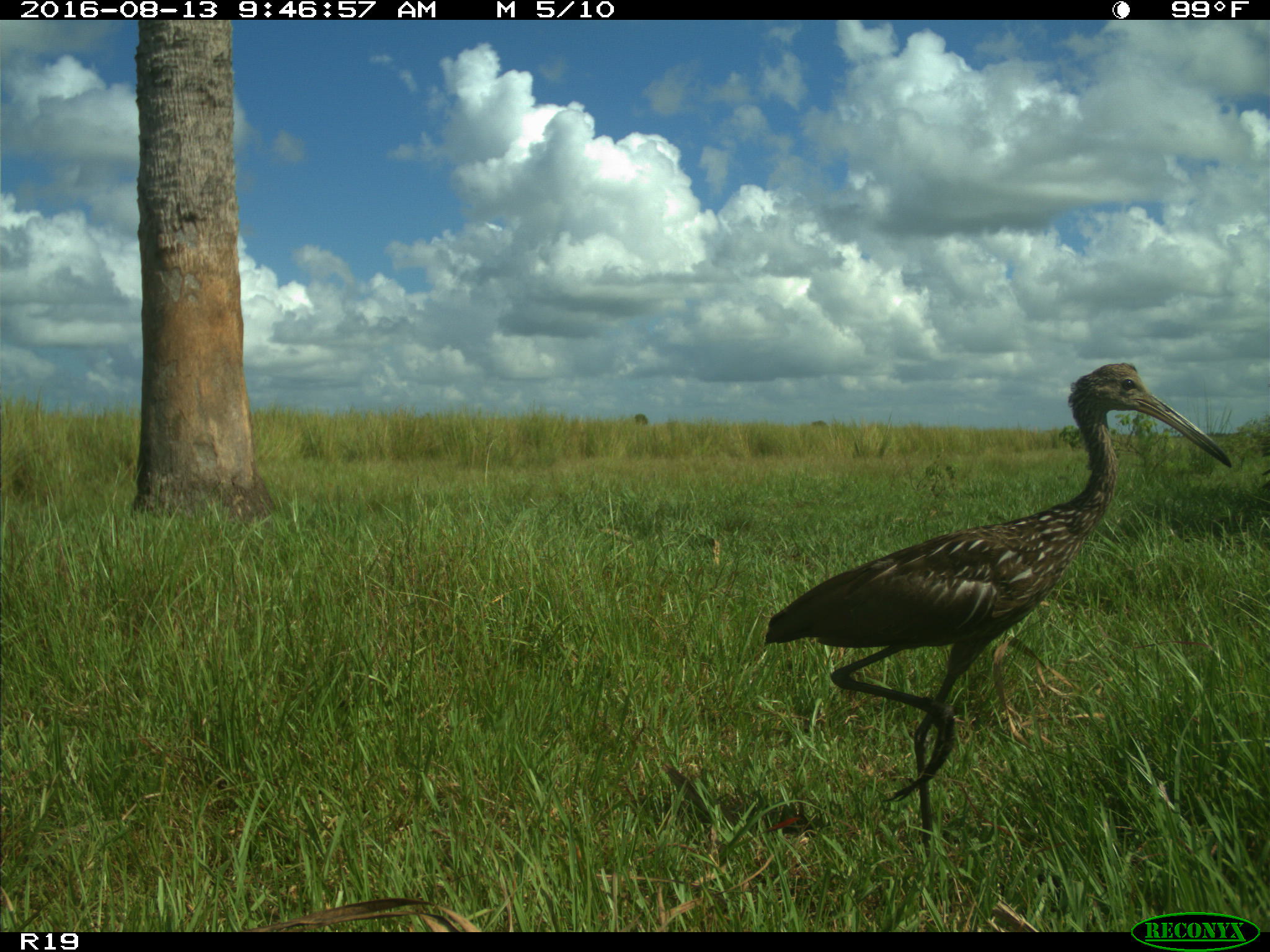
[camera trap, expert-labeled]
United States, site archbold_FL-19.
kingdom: Animalia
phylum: Chordata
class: Aves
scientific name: Aves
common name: birds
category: unidentified bird